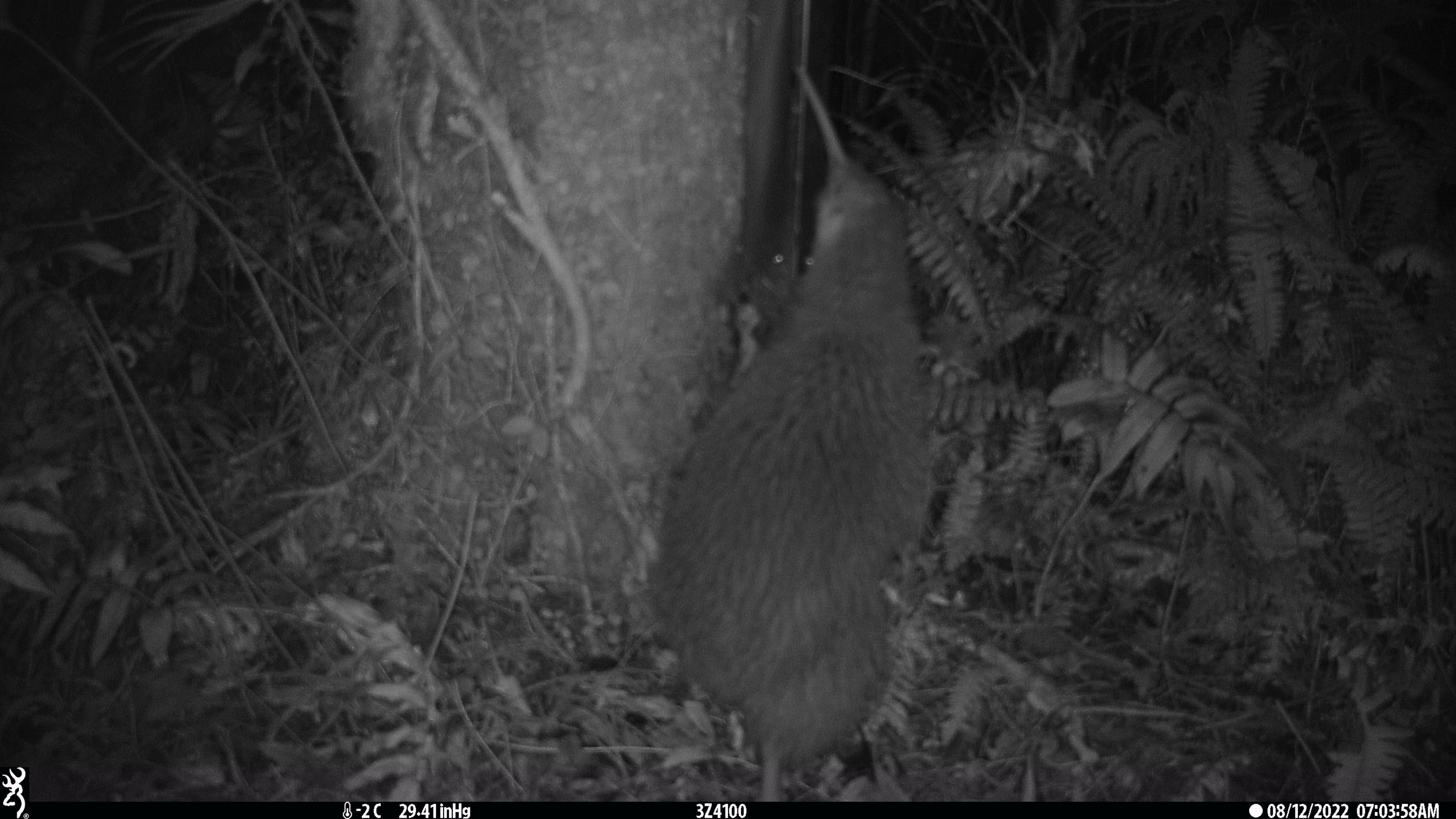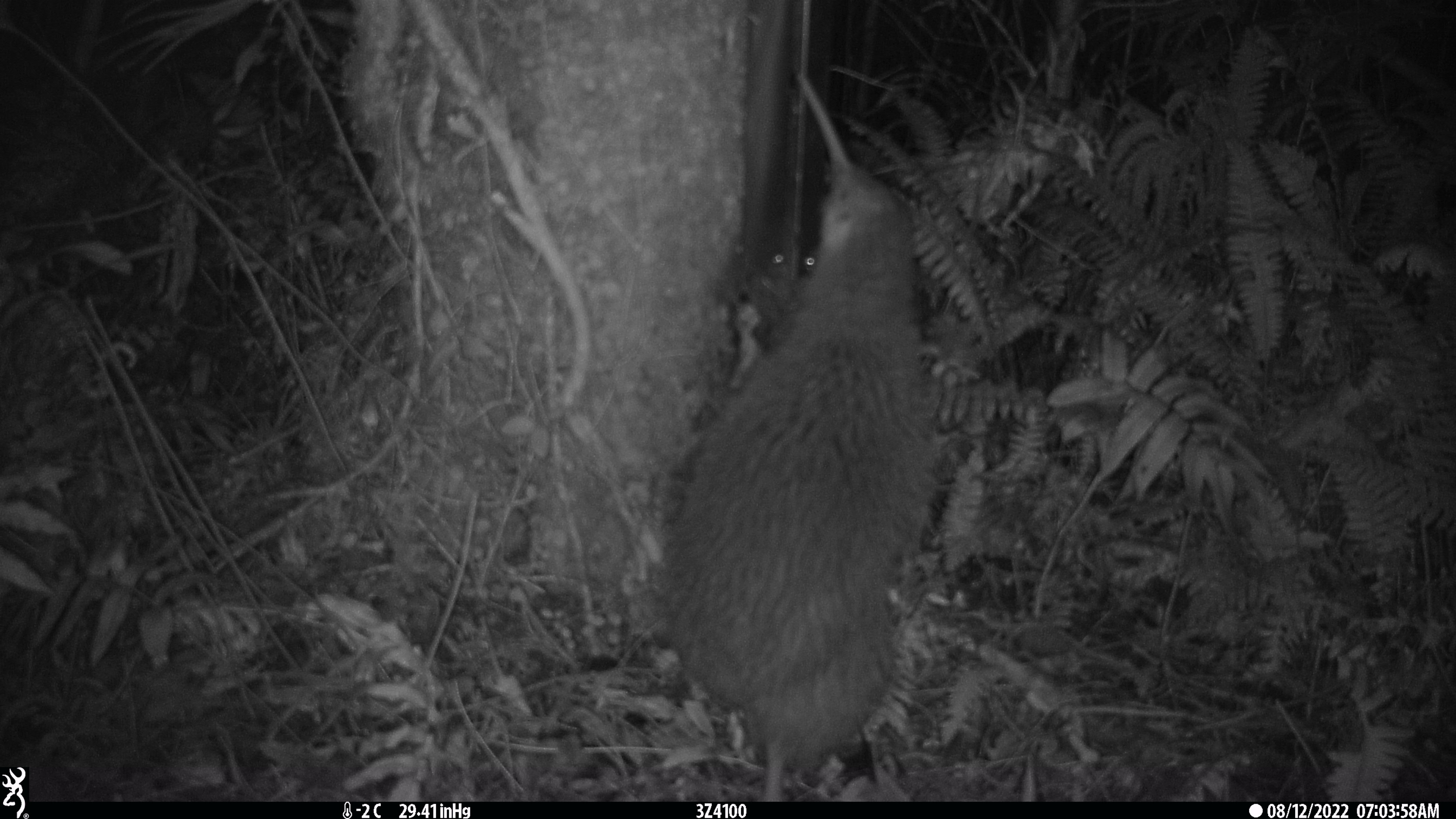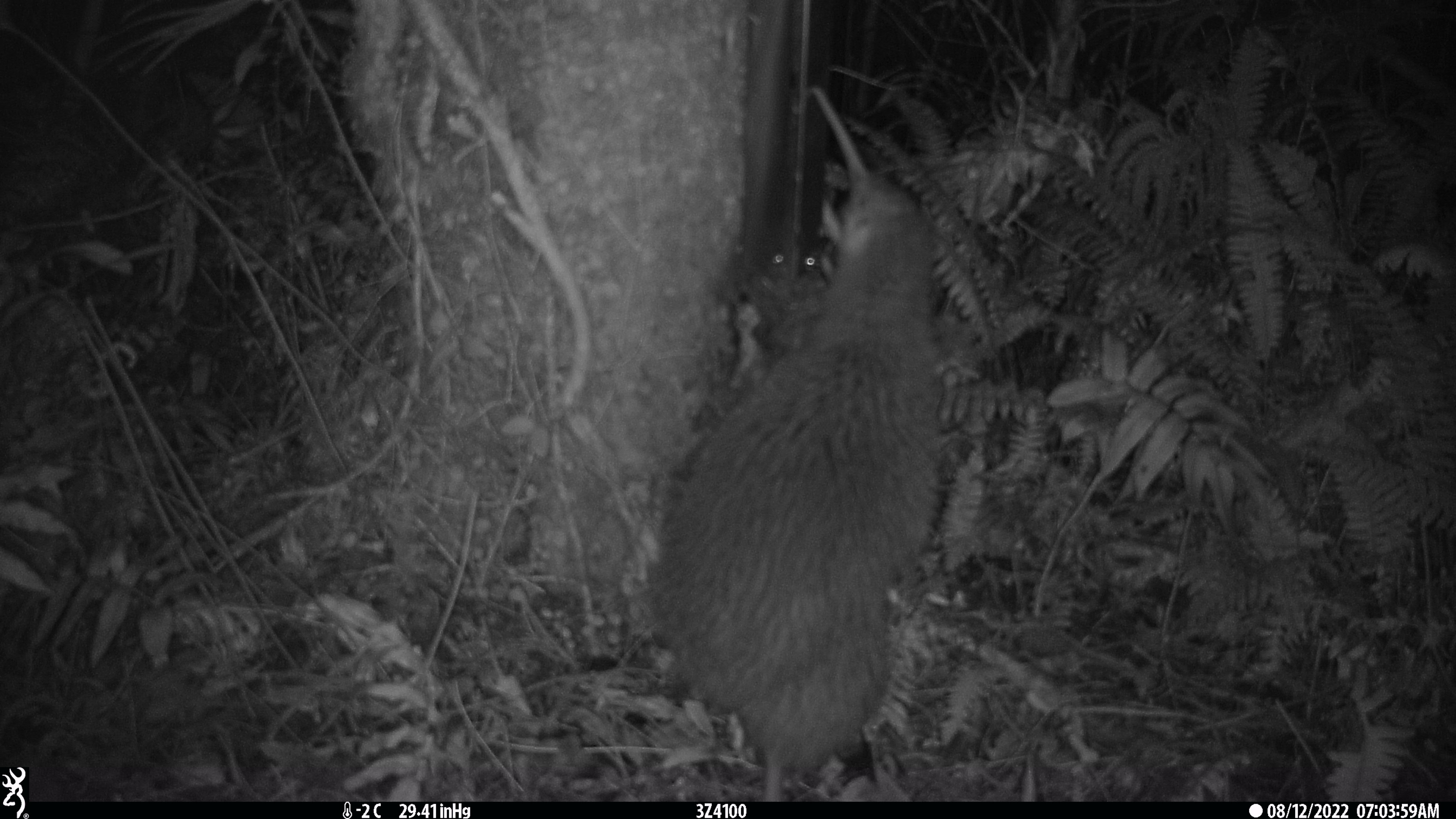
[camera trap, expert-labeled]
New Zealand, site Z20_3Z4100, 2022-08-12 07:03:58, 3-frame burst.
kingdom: Animalia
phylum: Chordata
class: Aves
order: Apterygiformes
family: Apterygidae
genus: Apteryx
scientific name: Apteryx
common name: kiwi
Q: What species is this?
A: Kiwi (Apteryx).